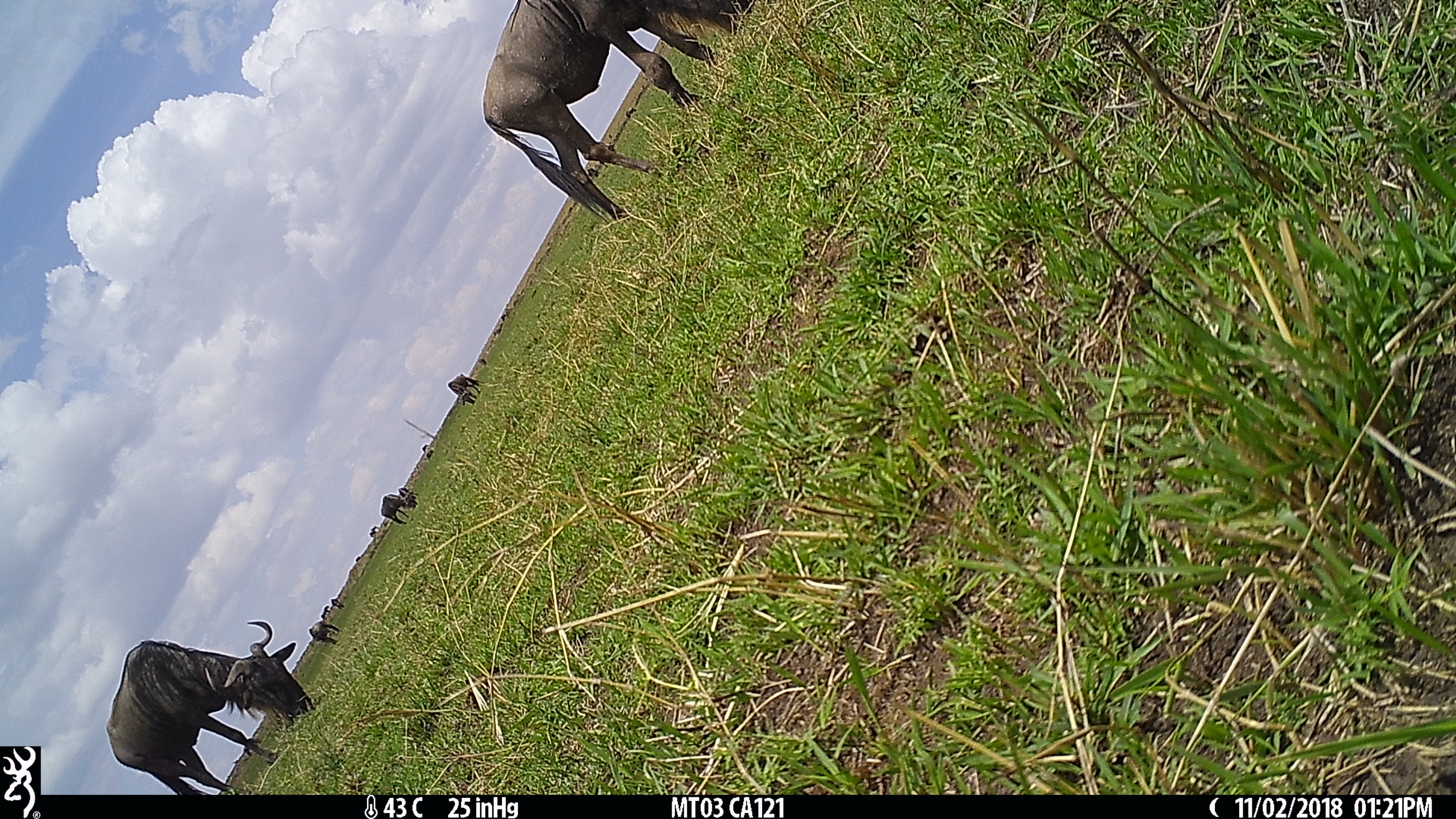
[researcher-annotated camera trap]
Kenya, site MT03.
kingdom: Animalia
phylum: Chordata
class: Mammalia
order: Artiodactyla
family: Bovidae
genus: Connochaetes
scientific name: Connochaetes taurinus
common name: blue wildebeest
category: wildebeest